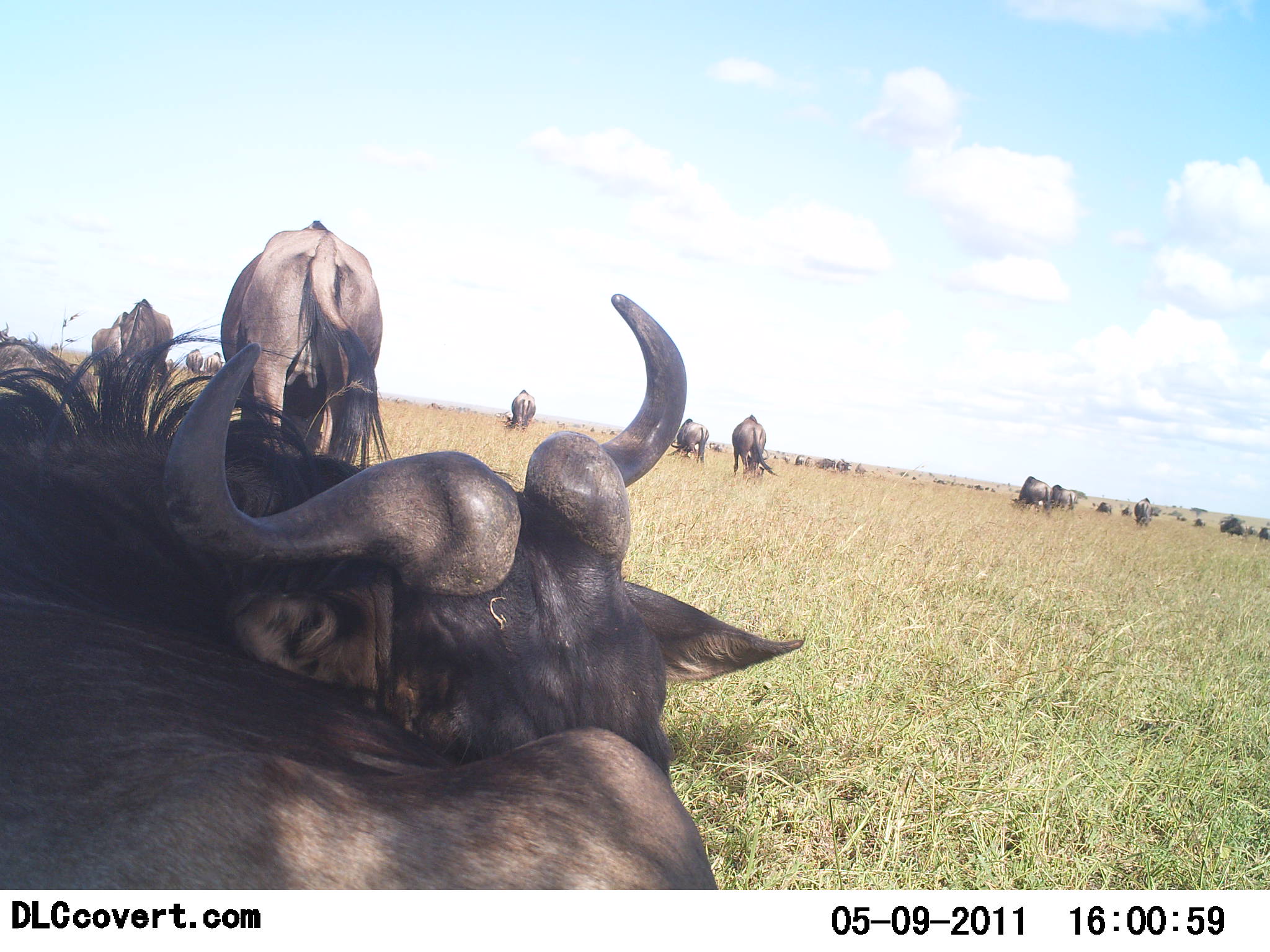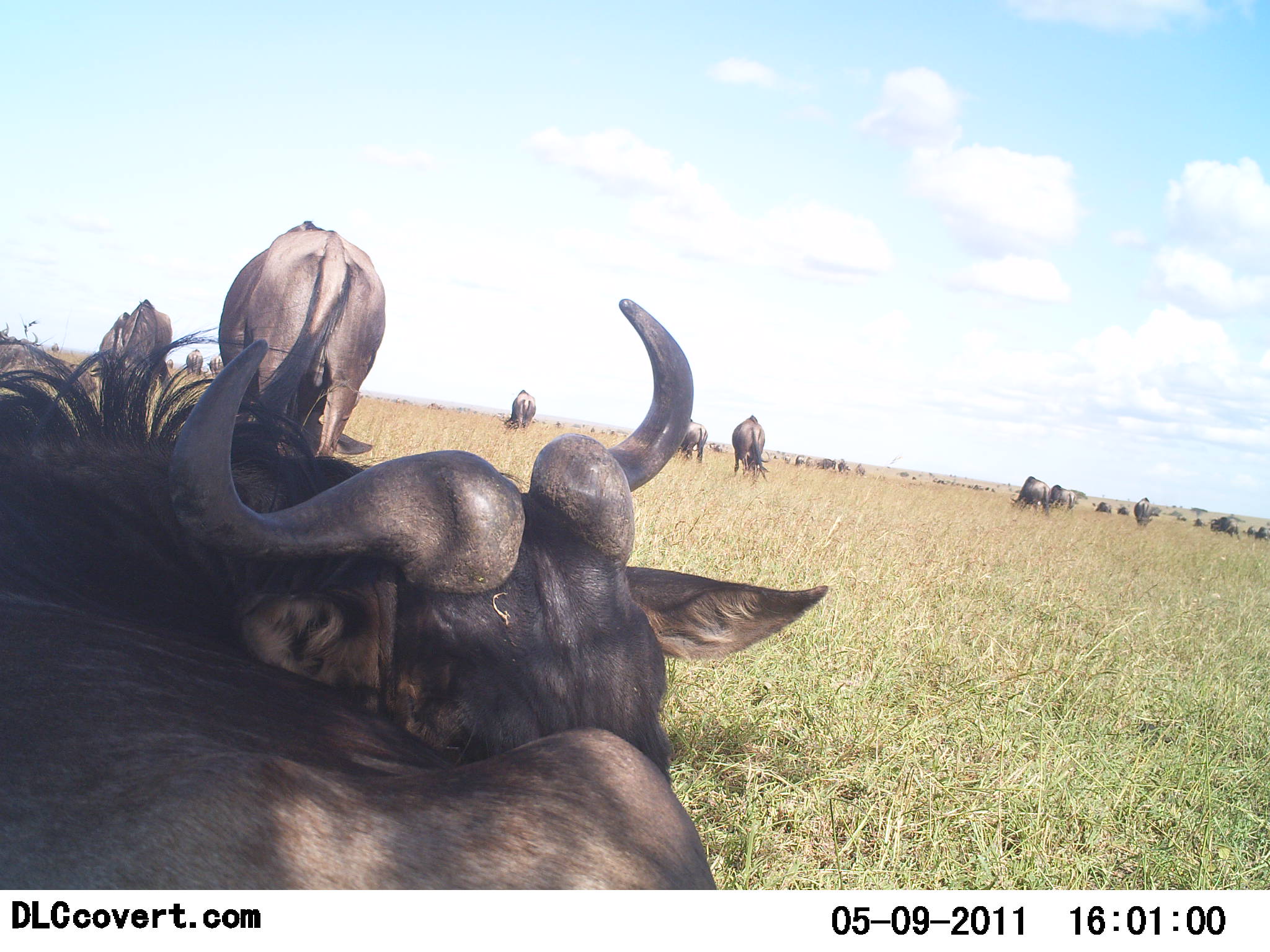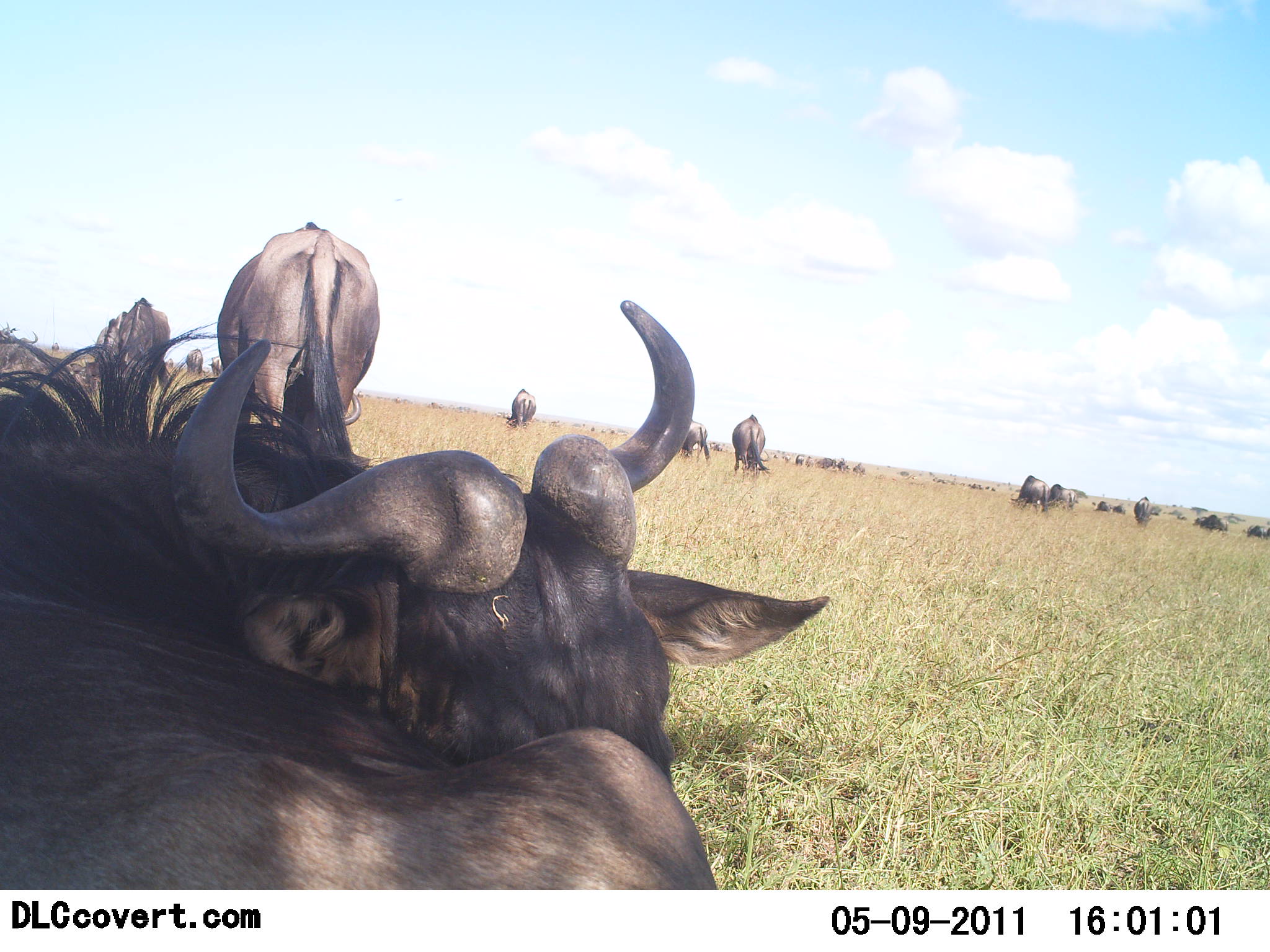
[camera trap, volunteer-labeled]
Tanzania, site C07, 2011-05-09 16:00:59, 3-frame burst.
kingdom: Animalia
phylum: Chordata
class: Mammalia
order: Artiodactyla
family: Bovidae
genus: Connochaetes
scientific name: Connochaetes taurinus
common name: blue wildebeest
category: wildebeest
Wildebeest (blue wildebeest) (Connochaetes taurinus), count 11-50. Behavior (volunteer vote fractions): standing 64%, resting 82%, moving 27%, interacting 0%. Young present (vote fraction): 0%. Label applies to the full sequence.